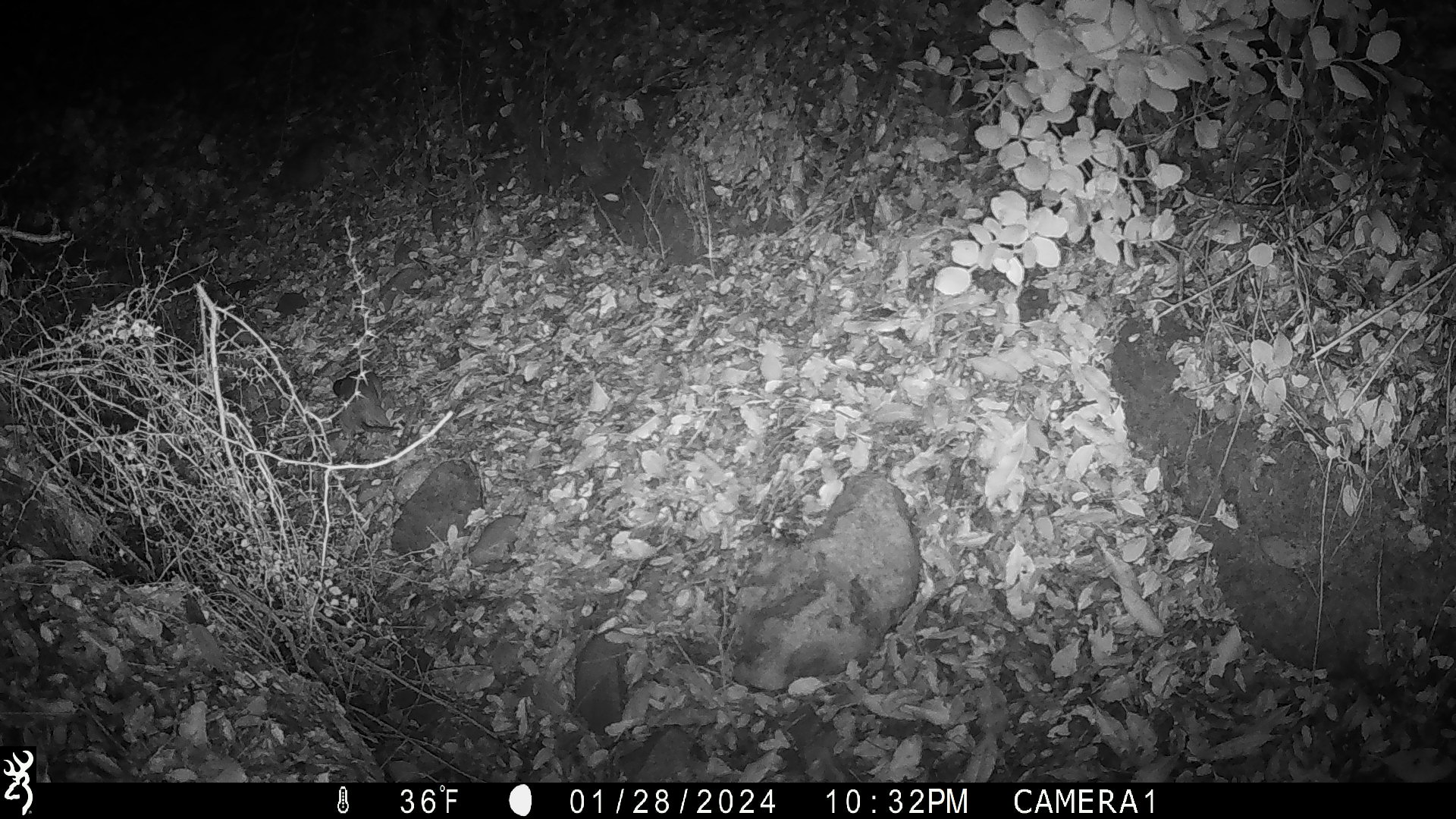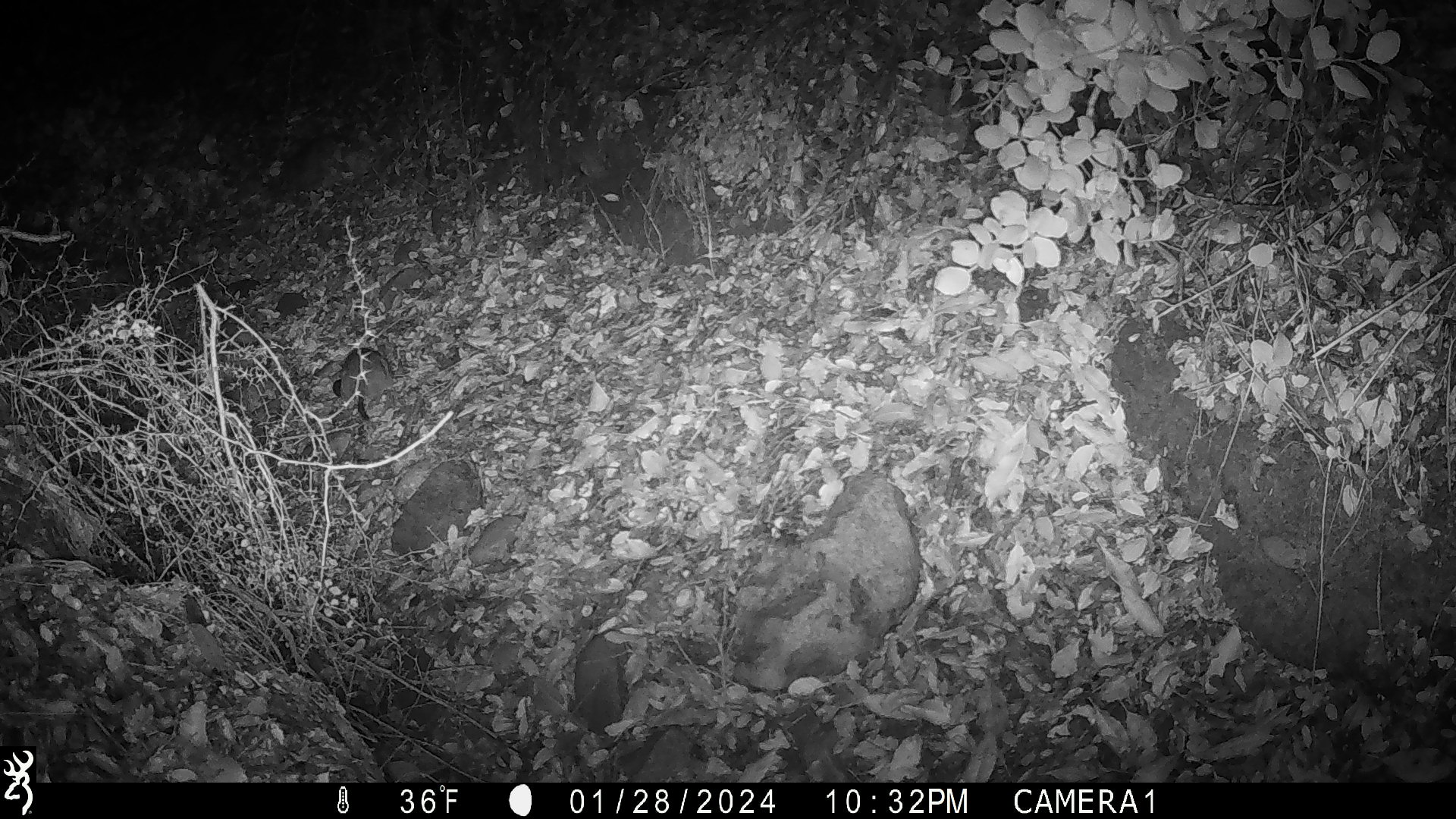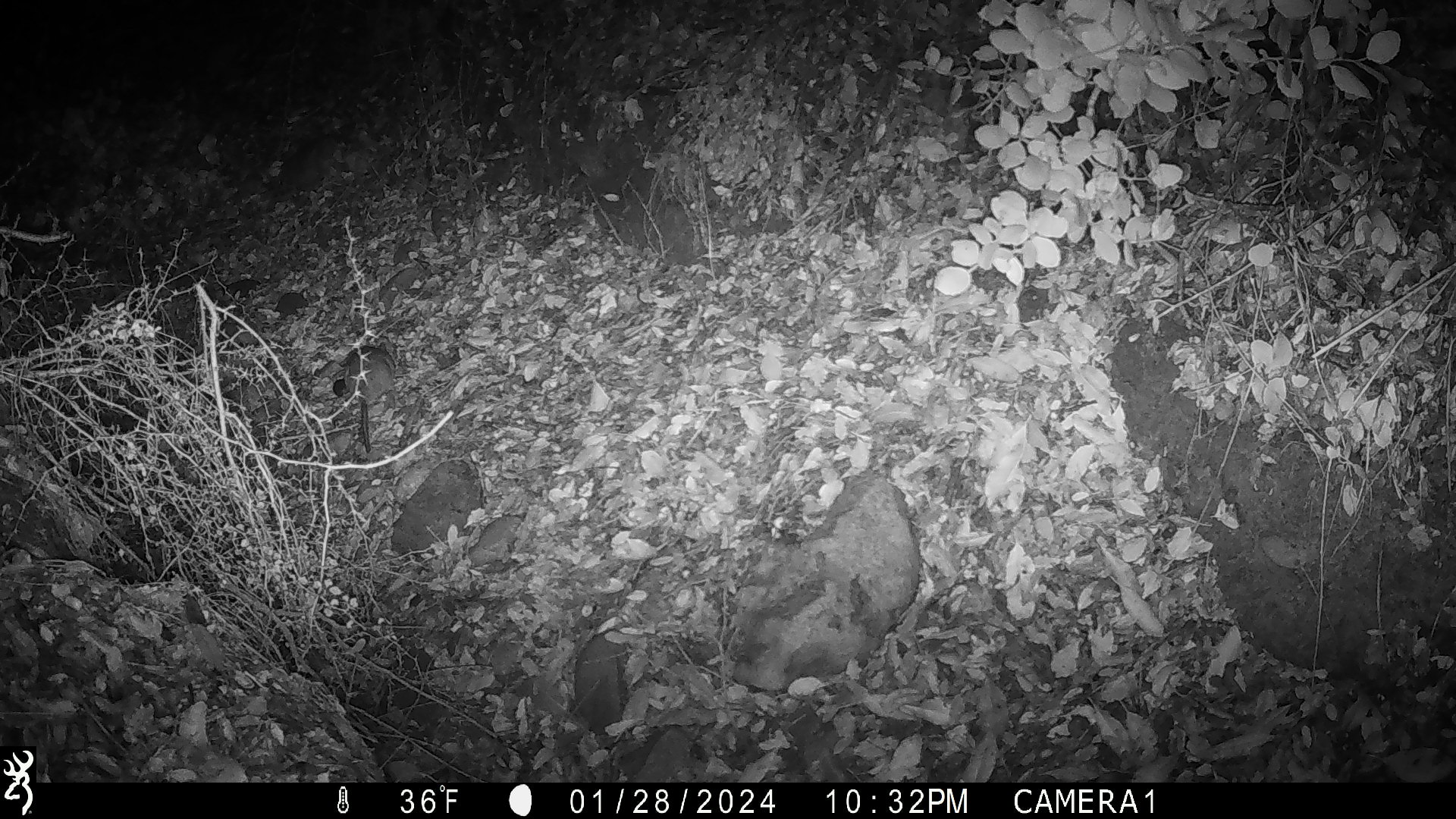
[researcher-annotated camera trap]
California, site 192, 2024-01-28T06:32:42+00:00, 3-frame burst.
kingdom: Animalia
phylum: Chordata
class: Mammalia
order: Rodentia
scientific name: Rodentia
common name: mouse or rat